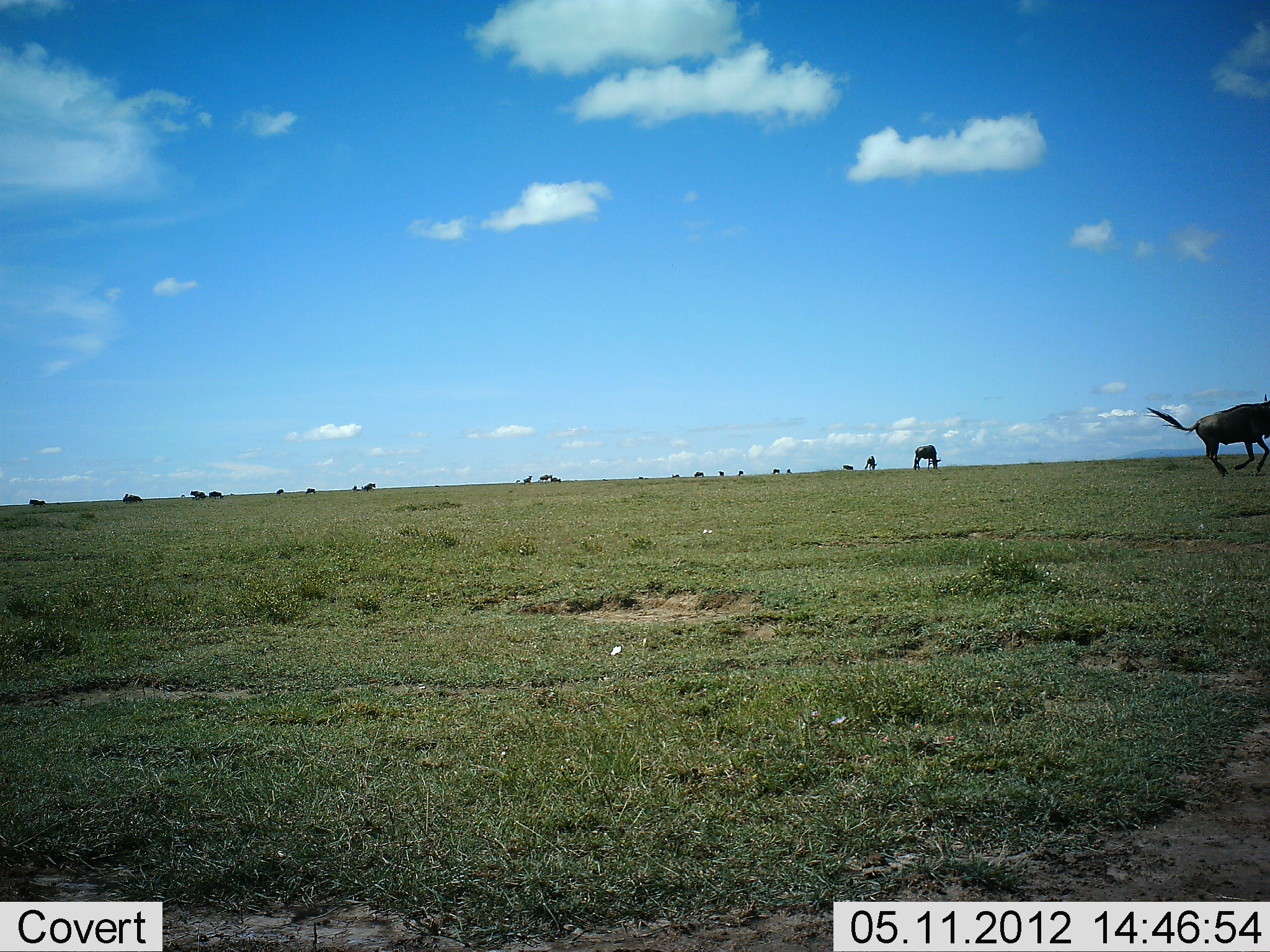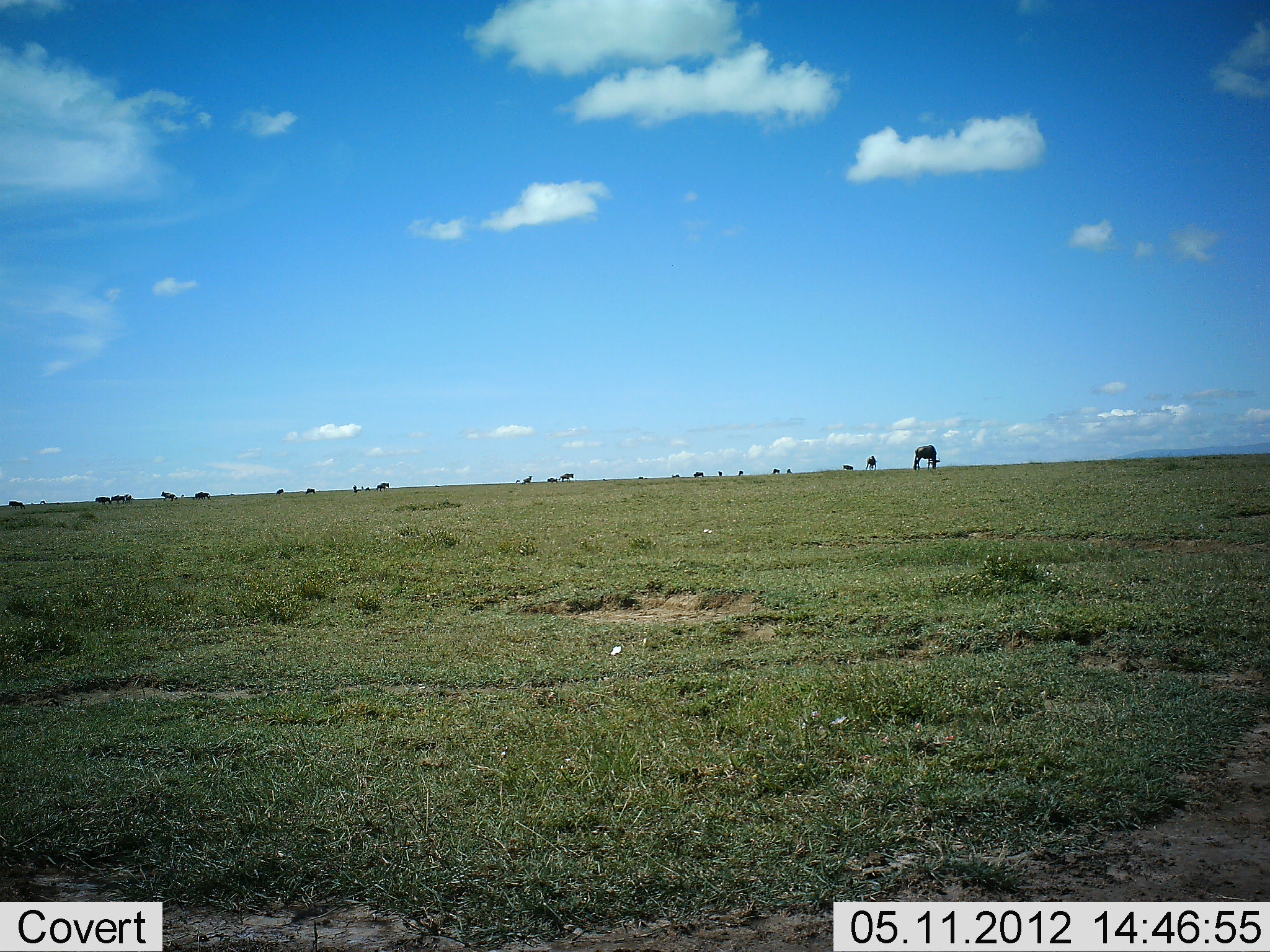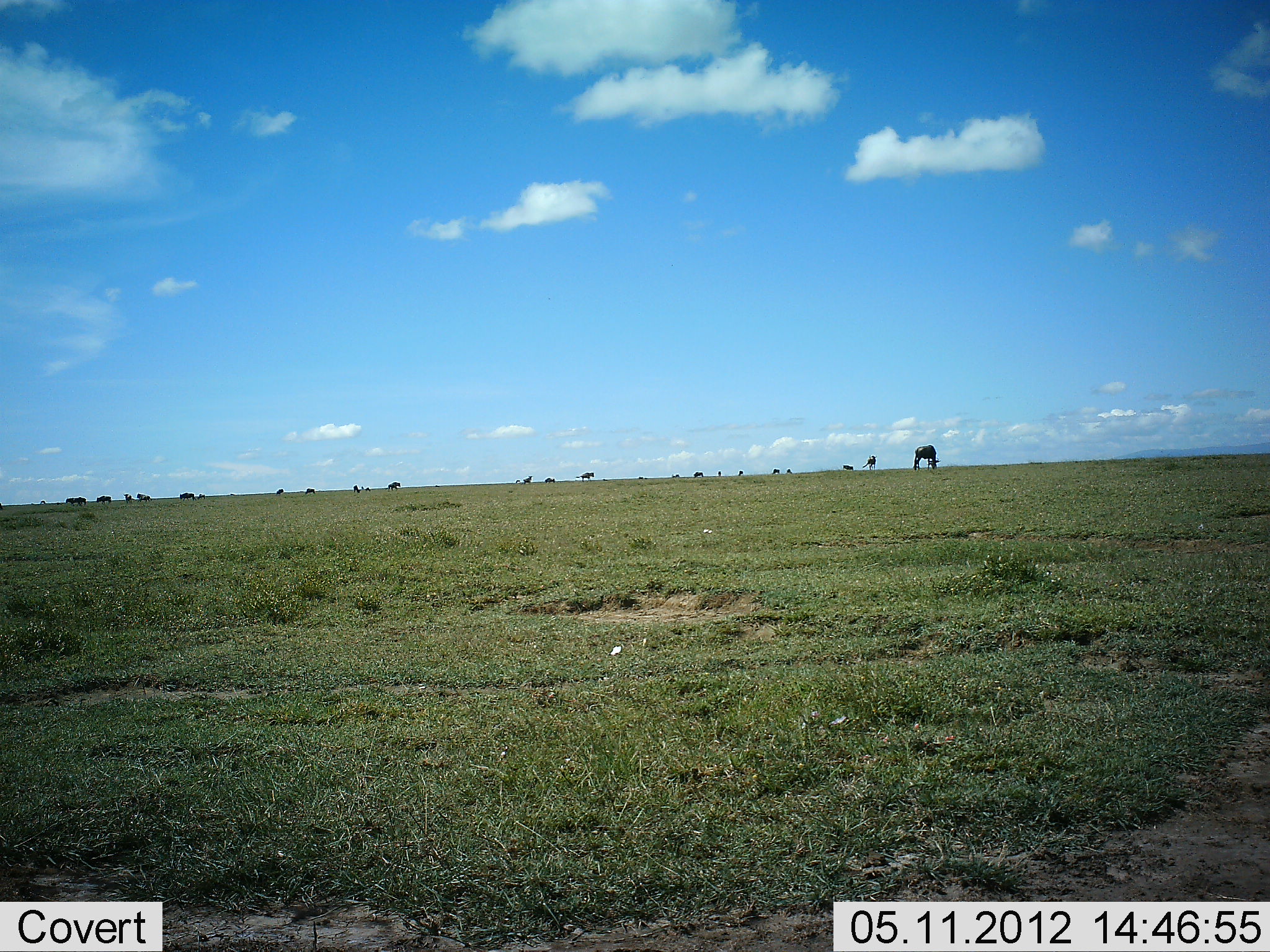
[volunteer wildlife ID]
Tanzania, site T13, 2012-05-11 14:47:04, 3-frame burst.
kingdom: Animalia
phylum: Chordata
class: Mammalia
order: Artiodactyla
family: Bovidae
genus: Connochaetes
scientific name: Connochaetes taurinus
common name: blue wildebeest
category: wildebeest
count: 11-50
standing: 50%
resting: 0%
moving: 90%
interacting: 0%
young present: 0%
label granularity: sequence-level